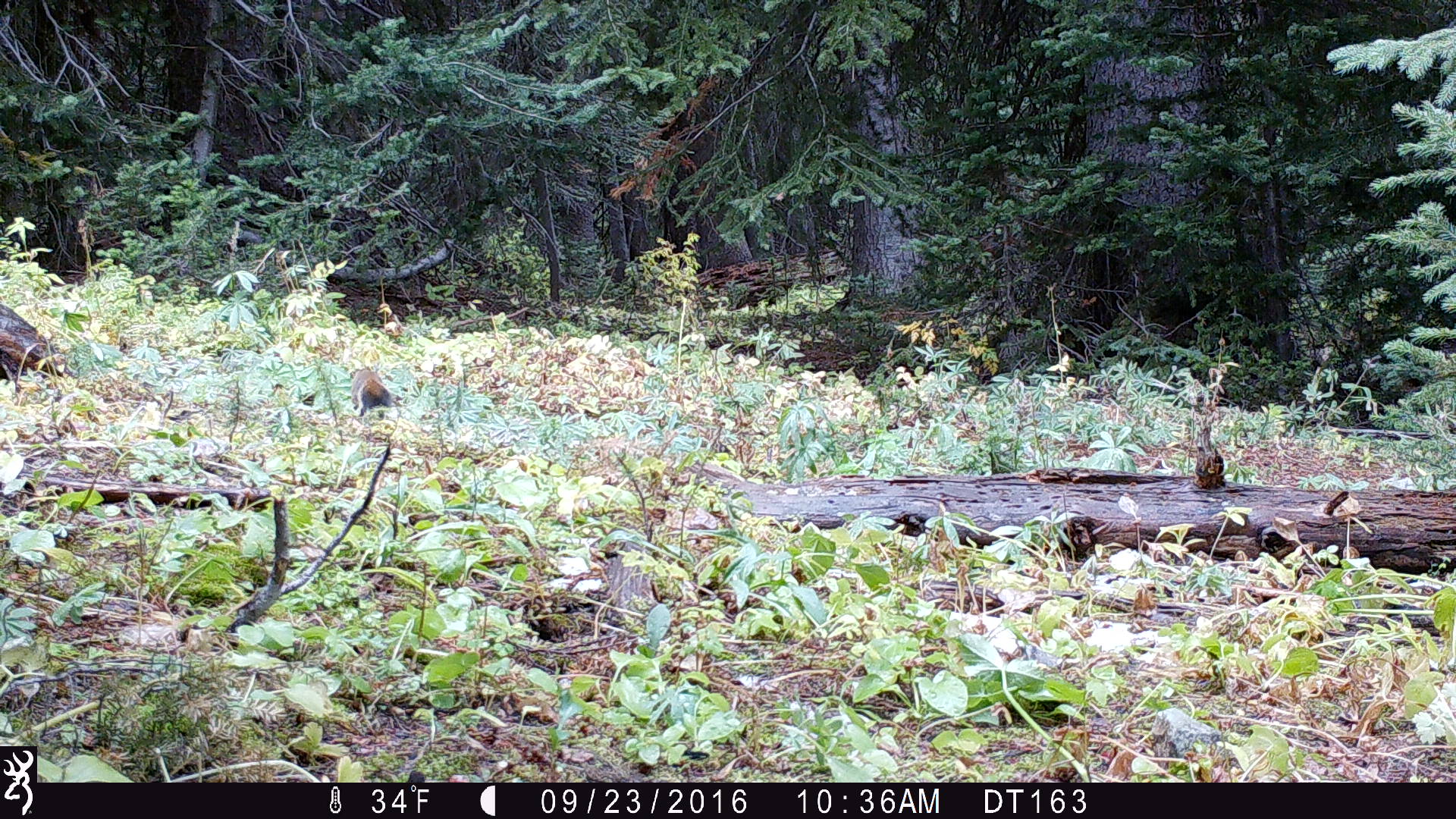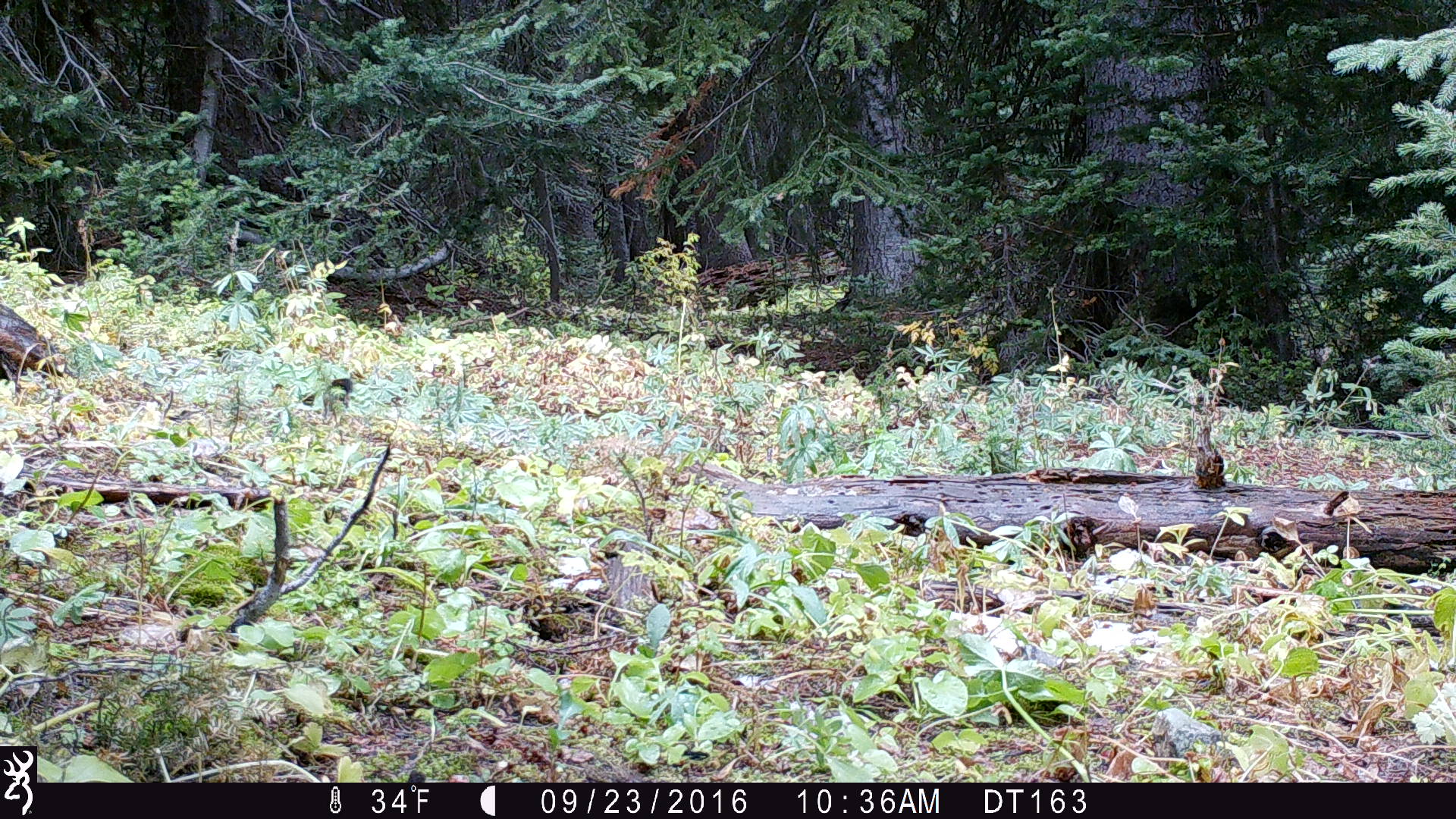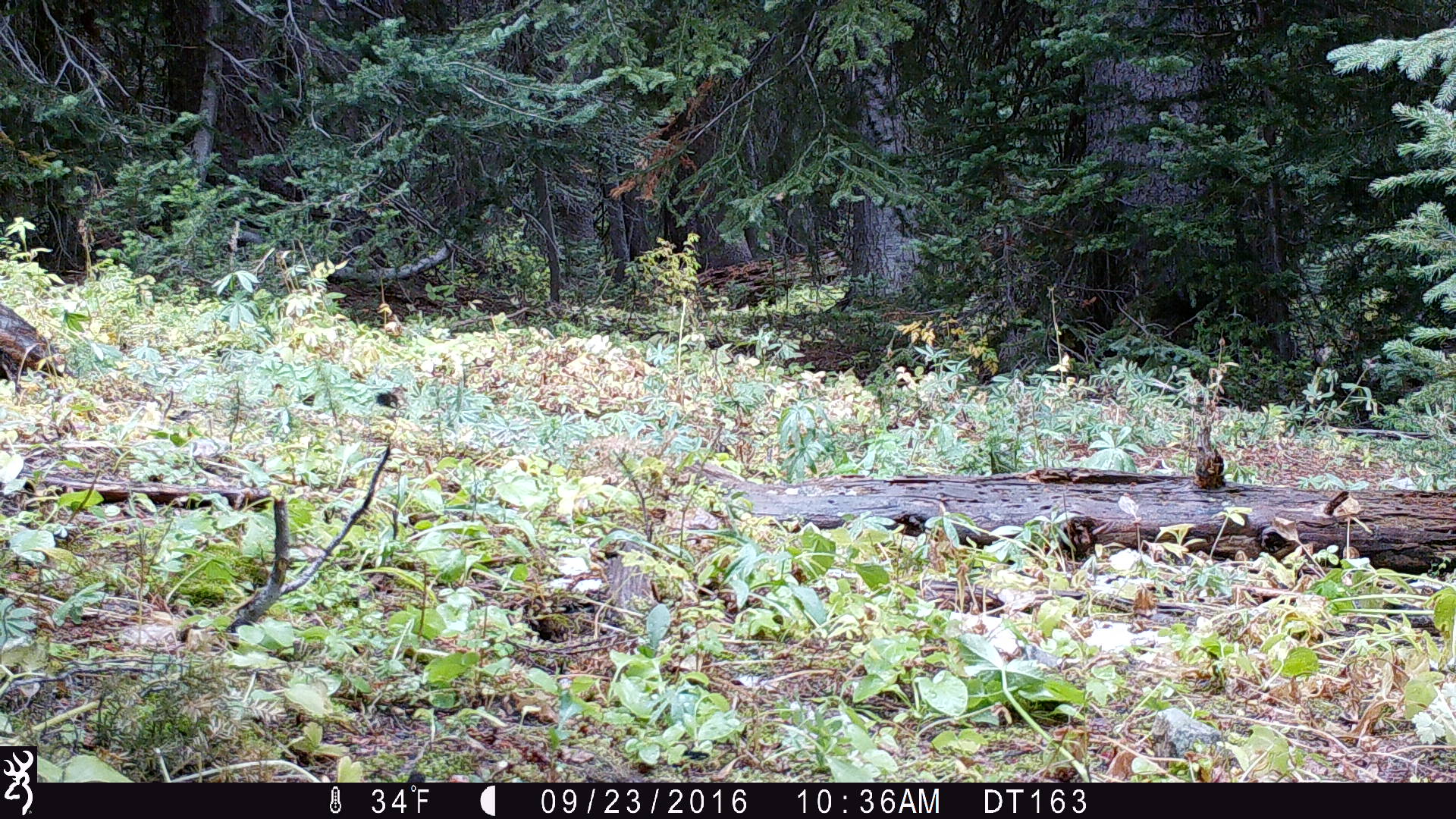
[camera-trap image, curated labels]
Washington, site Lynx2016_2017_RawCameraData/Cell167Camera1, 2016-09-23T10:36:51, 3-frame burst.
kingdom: Animalia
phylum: Chordata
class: Mammalia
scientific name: Mammalia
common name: small mammal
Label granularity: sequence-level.